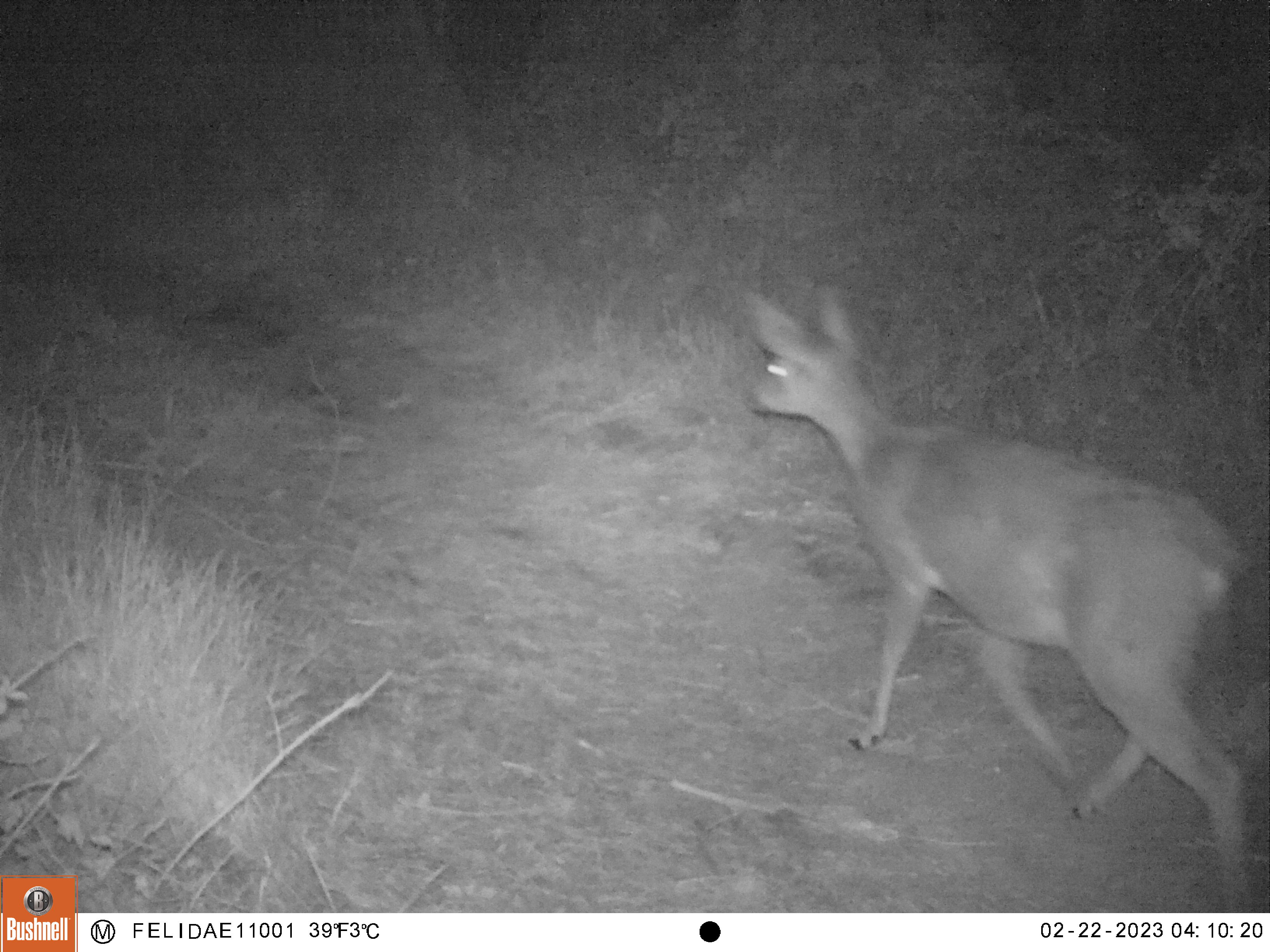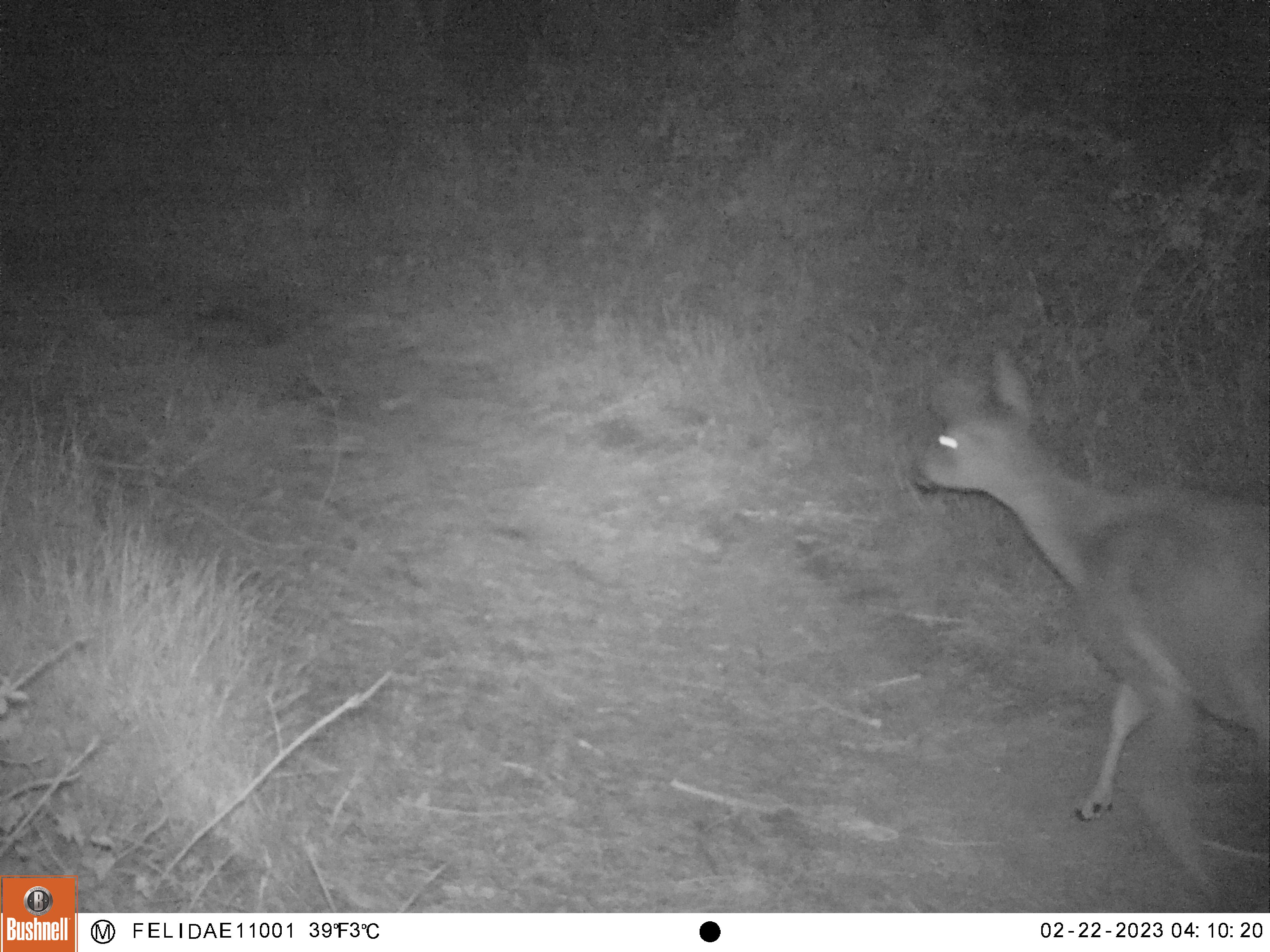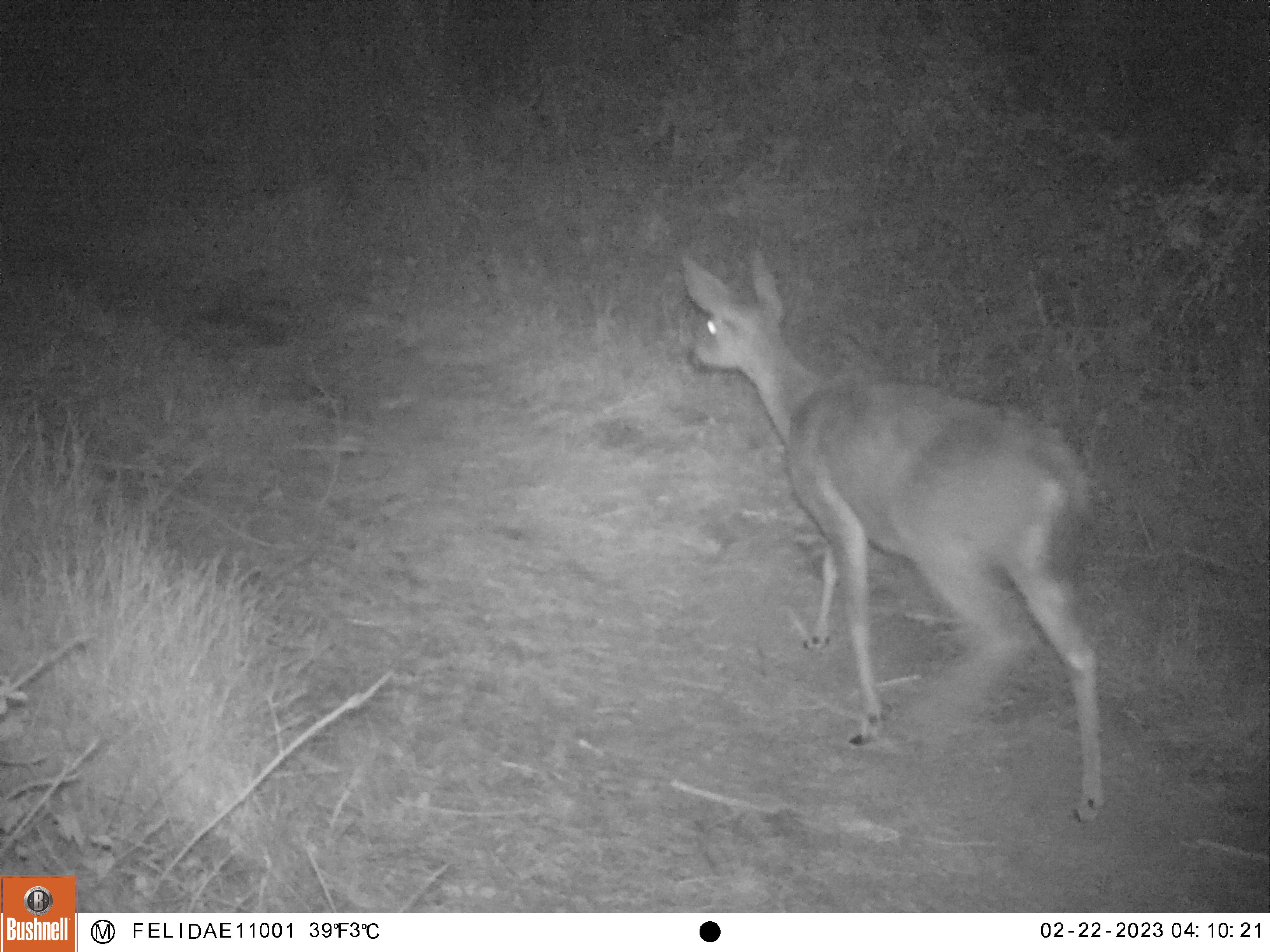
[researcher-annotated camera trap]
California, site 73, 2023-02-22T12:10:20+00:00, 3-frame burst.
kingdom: Animalia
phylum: Chordata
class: Mammalia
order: Artiodactyla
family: Cervidae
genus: Odocoileus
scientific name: Odocoileus hemionus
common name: mule deer